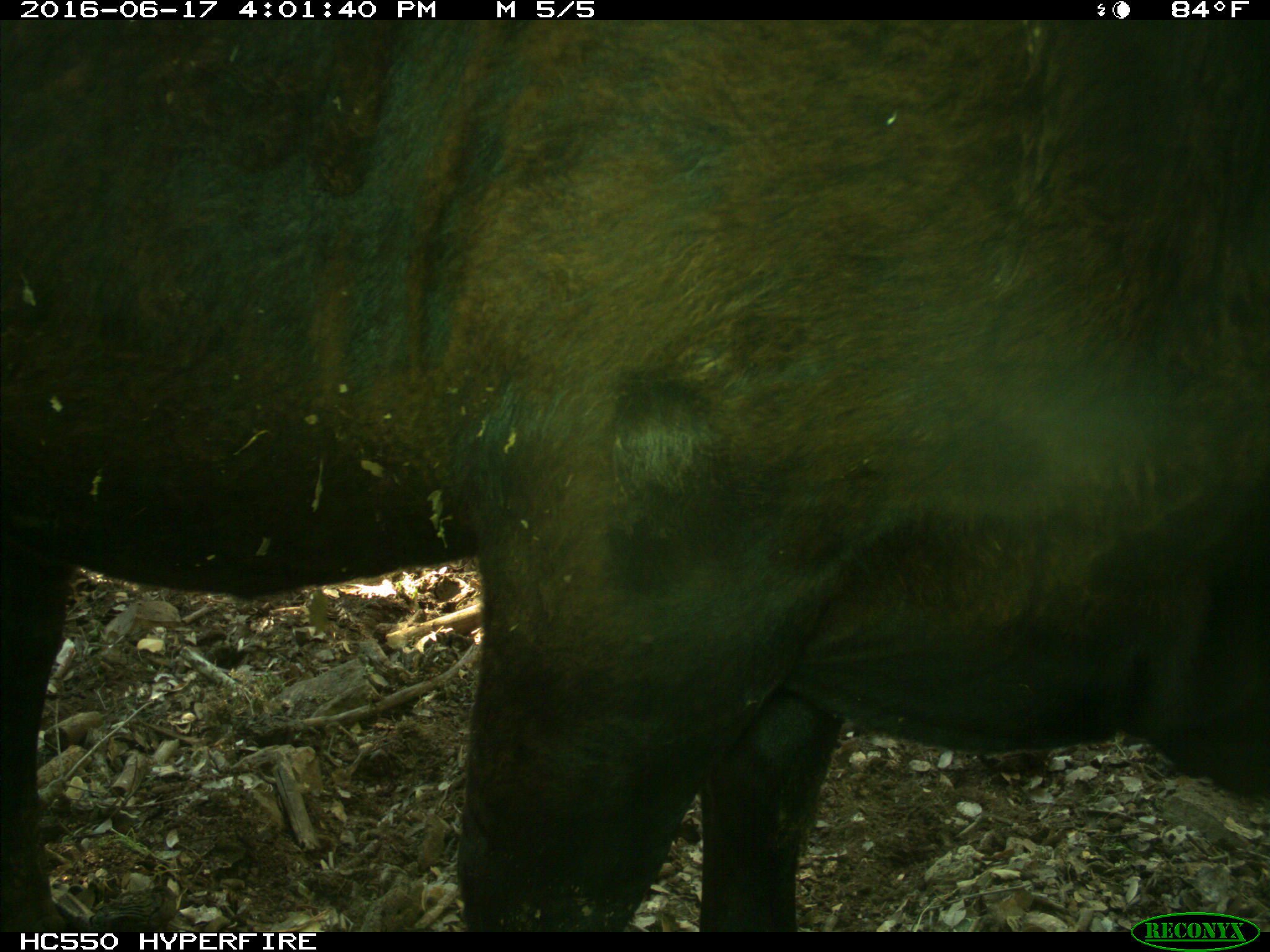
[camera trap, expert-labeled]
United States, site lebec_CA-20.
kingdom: Animalia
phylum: Chordata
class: Mammalia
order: Artiodactyla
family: Bovidae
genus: Bos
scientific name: Bos taurus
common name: domestic cow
Bos taurus (domestic cow).